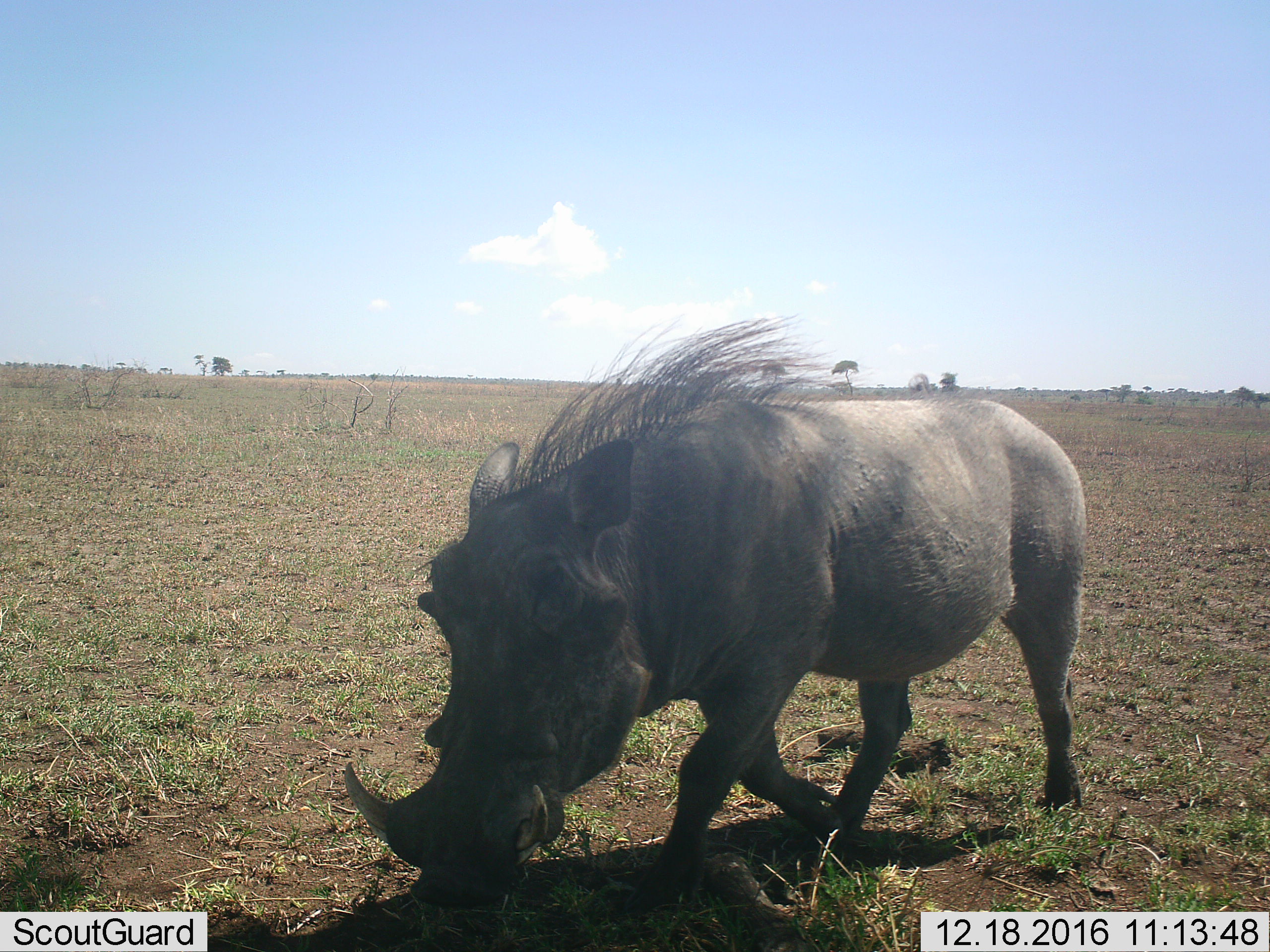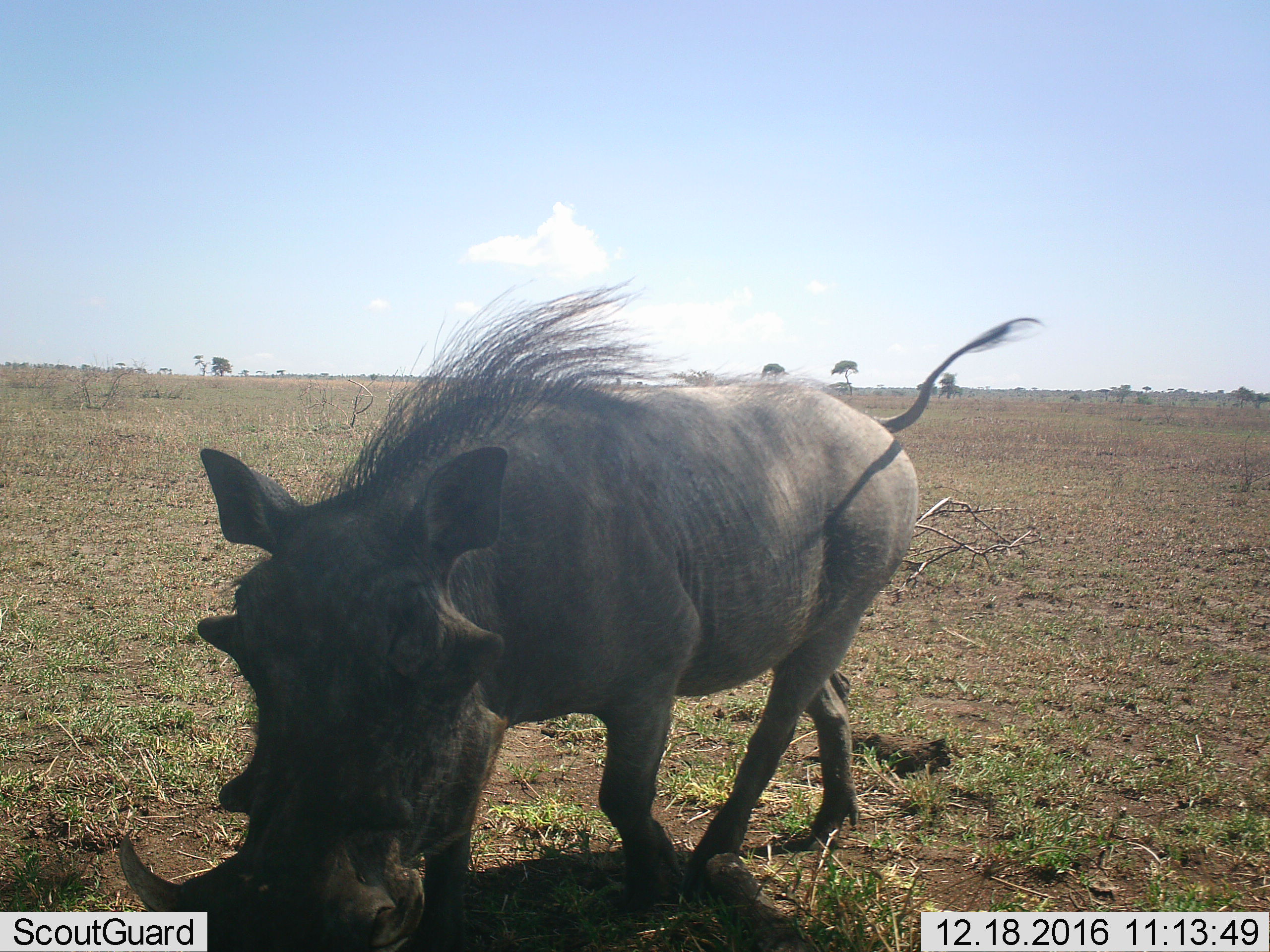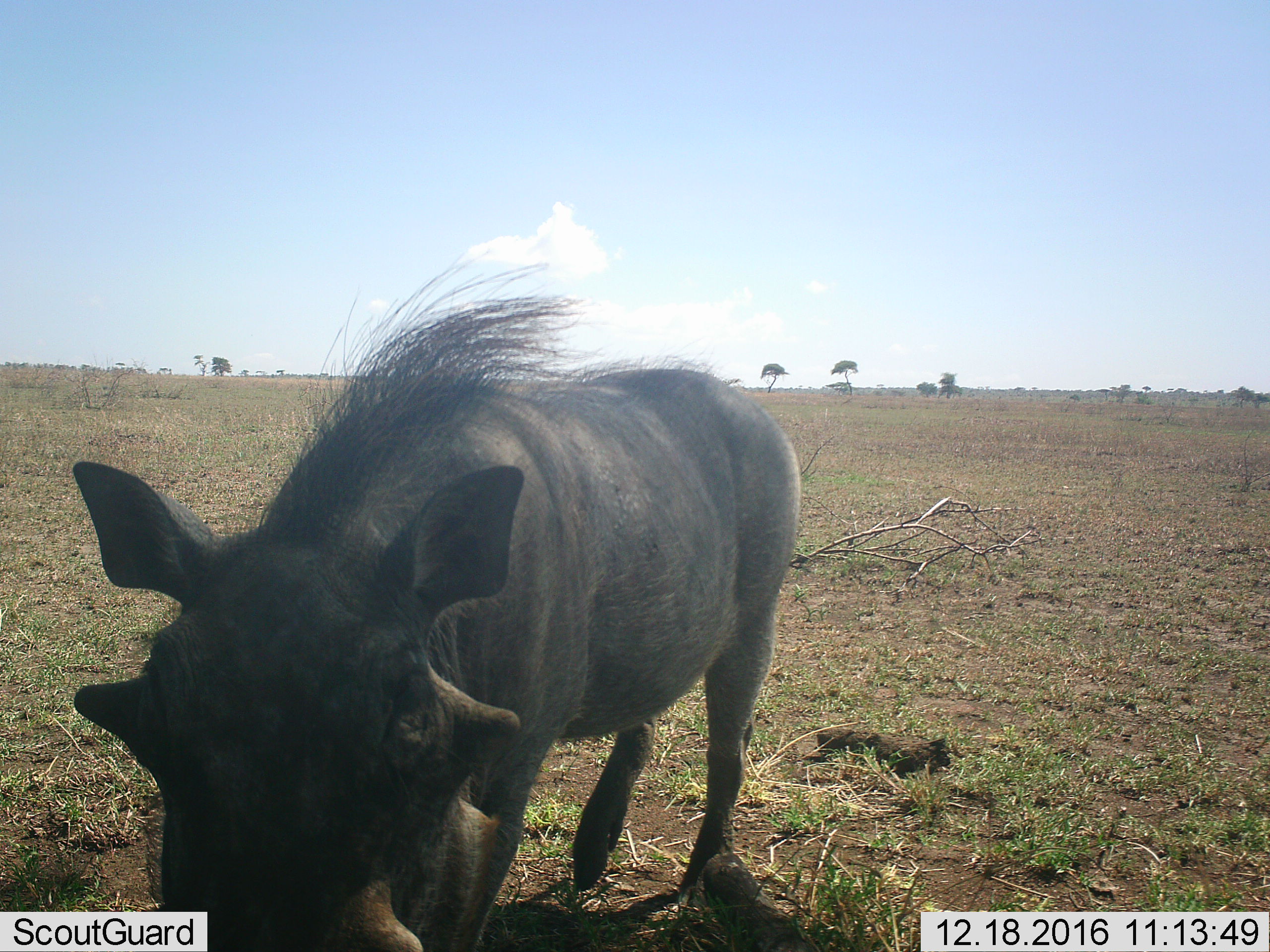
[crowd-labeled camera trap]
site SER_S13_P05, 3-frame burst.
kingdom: Animalia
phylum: Chordata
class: Mammalia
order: Artiodactyla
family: Suidae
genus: Phacochoerus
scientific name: Phacochoerus africanus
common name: warthog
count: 1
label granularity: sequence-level